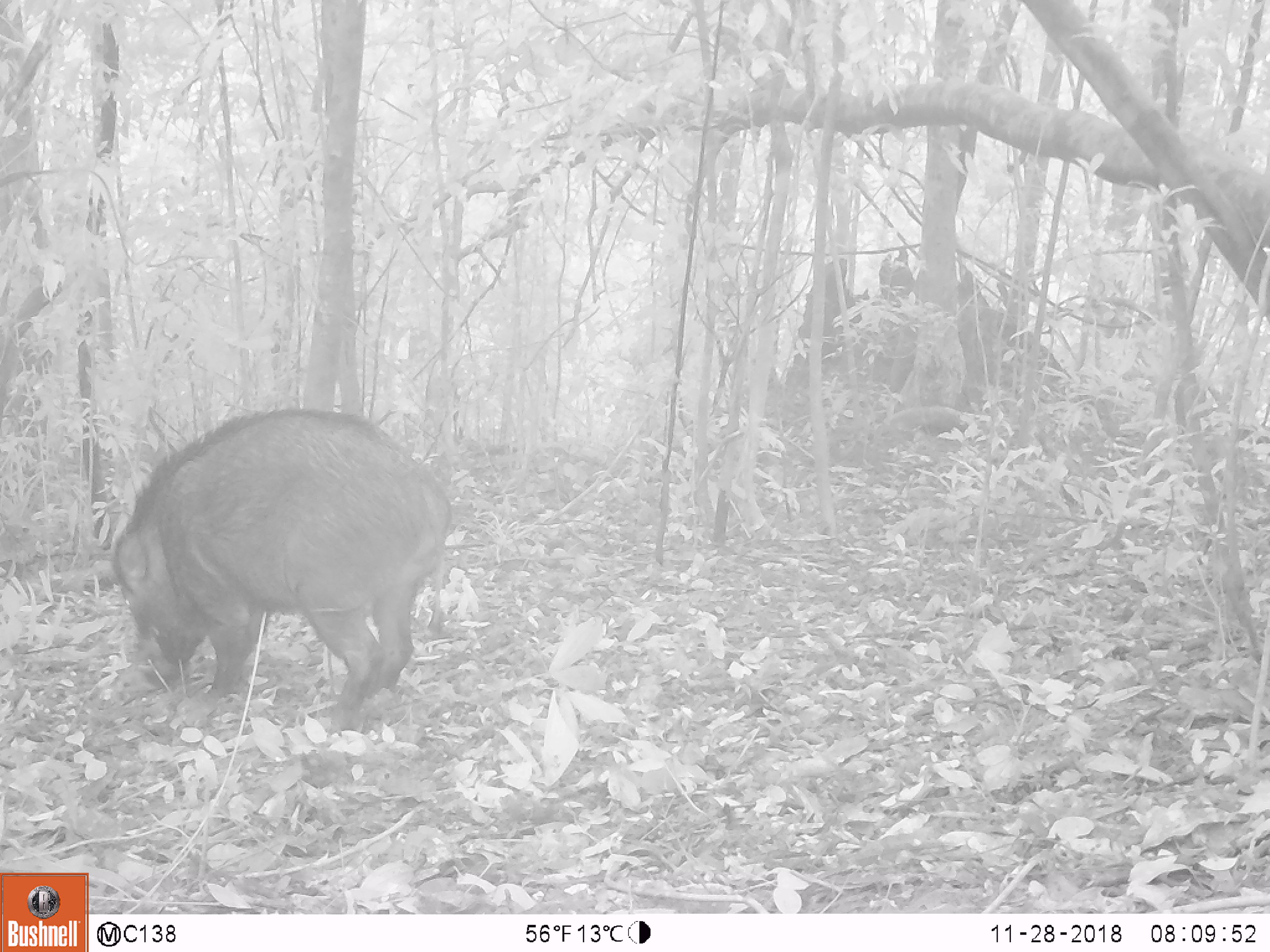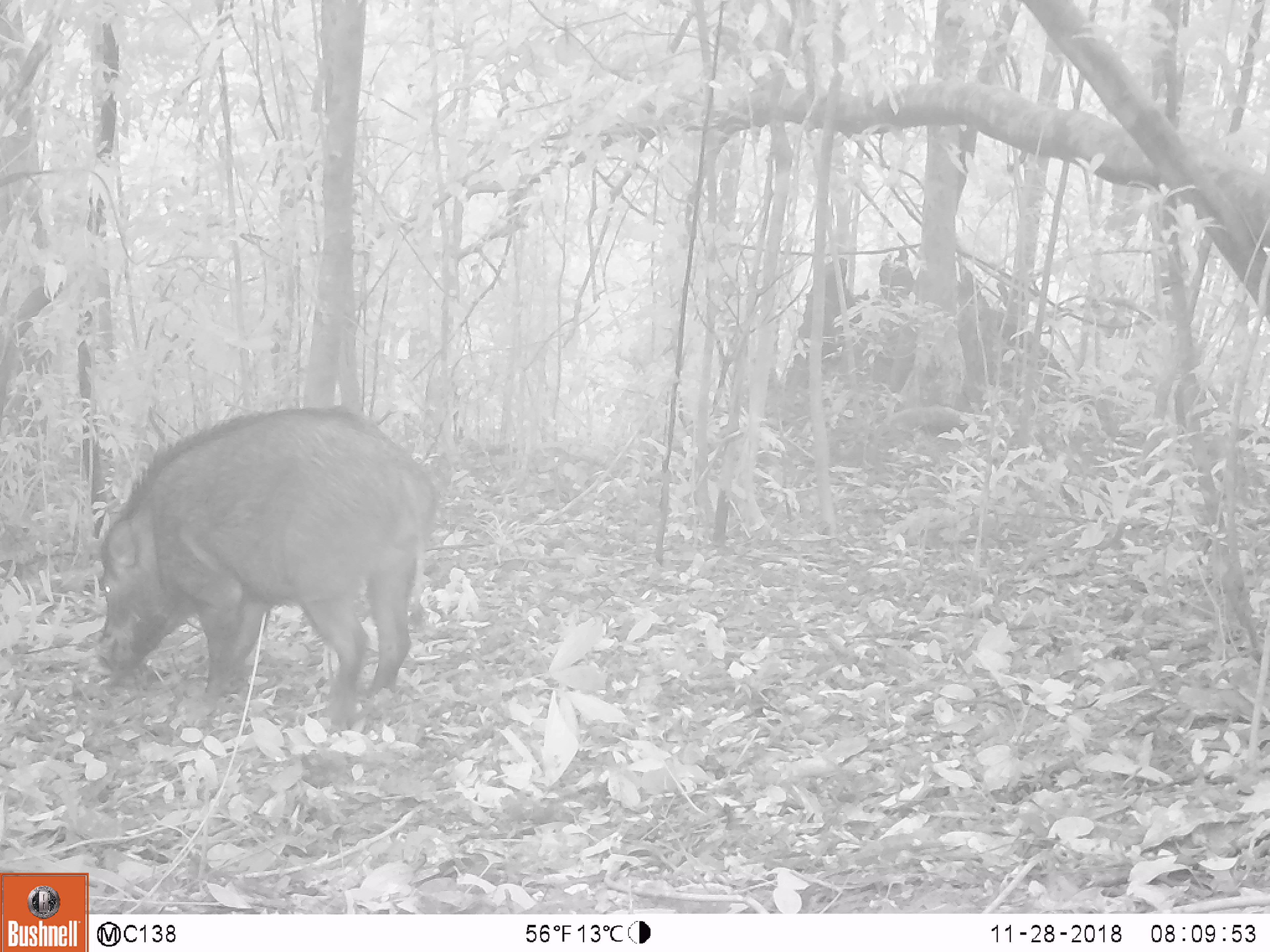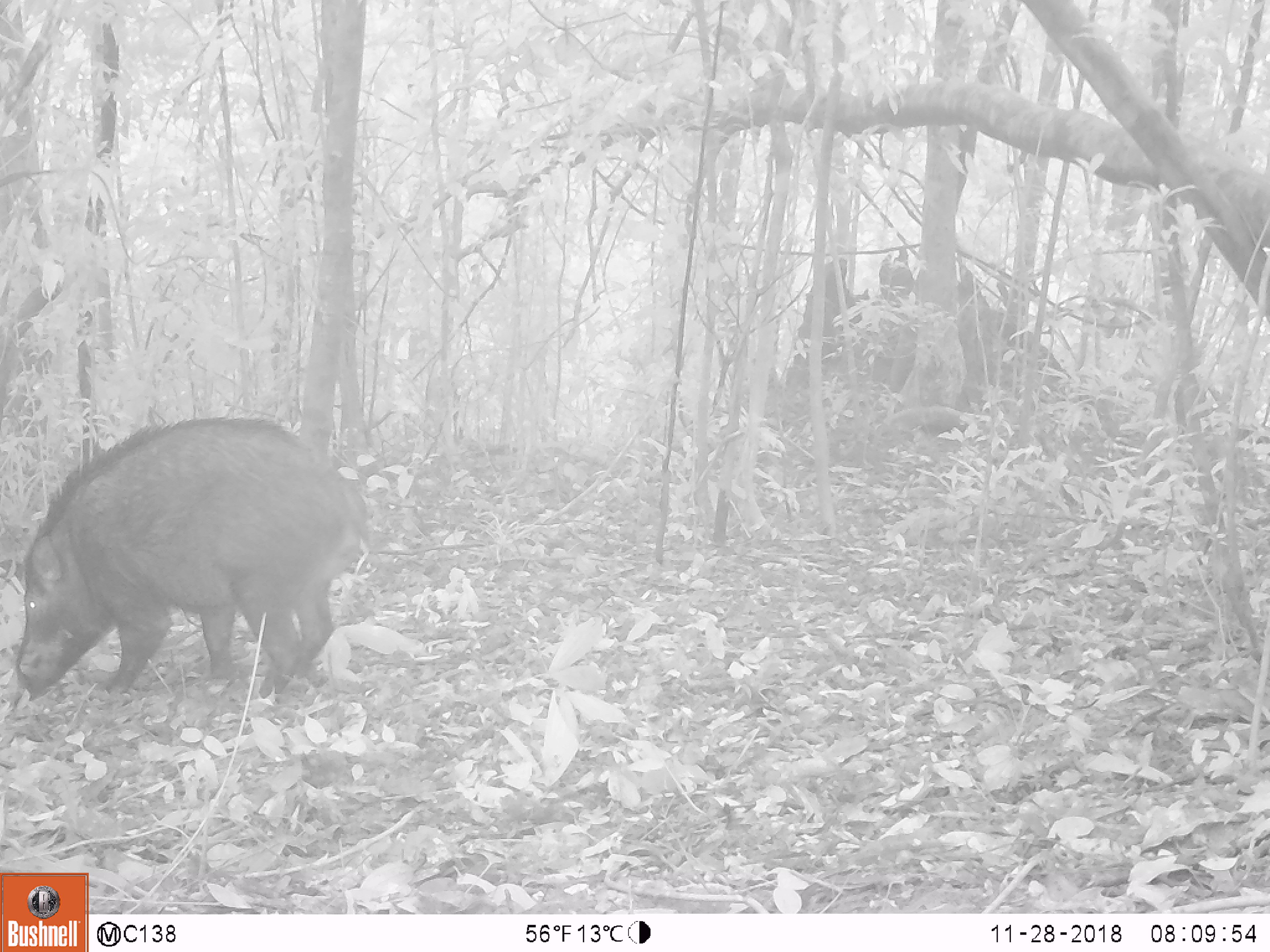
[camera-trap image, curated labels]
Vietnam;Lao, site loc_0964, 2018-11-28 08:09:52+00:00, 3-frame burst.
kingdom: Animalia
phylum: Chordata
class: Mammalia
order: Artiodactyla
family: Suidae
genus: Sus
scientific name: Sus scrofa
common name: eurasian wild pig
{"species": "eurasian wild pig (Sus scrofa)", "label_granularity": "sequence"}